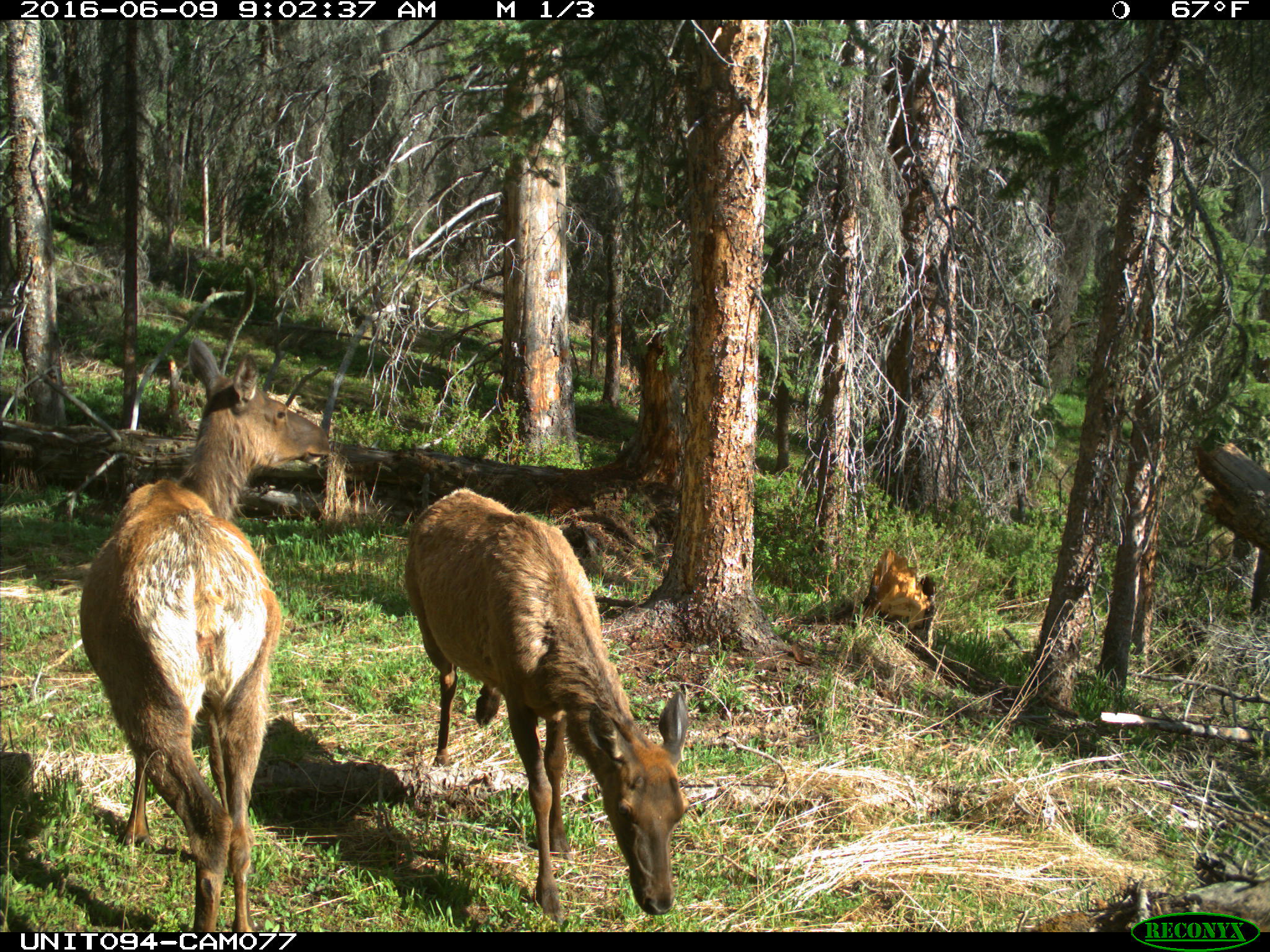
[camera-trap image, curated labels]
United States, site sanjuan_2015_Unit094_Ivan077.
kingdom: Animalia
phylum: Chordata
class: Mammalia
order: Artiodactyla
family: Cervidae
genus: Cervus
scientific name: Cervus elaphus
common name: red deer